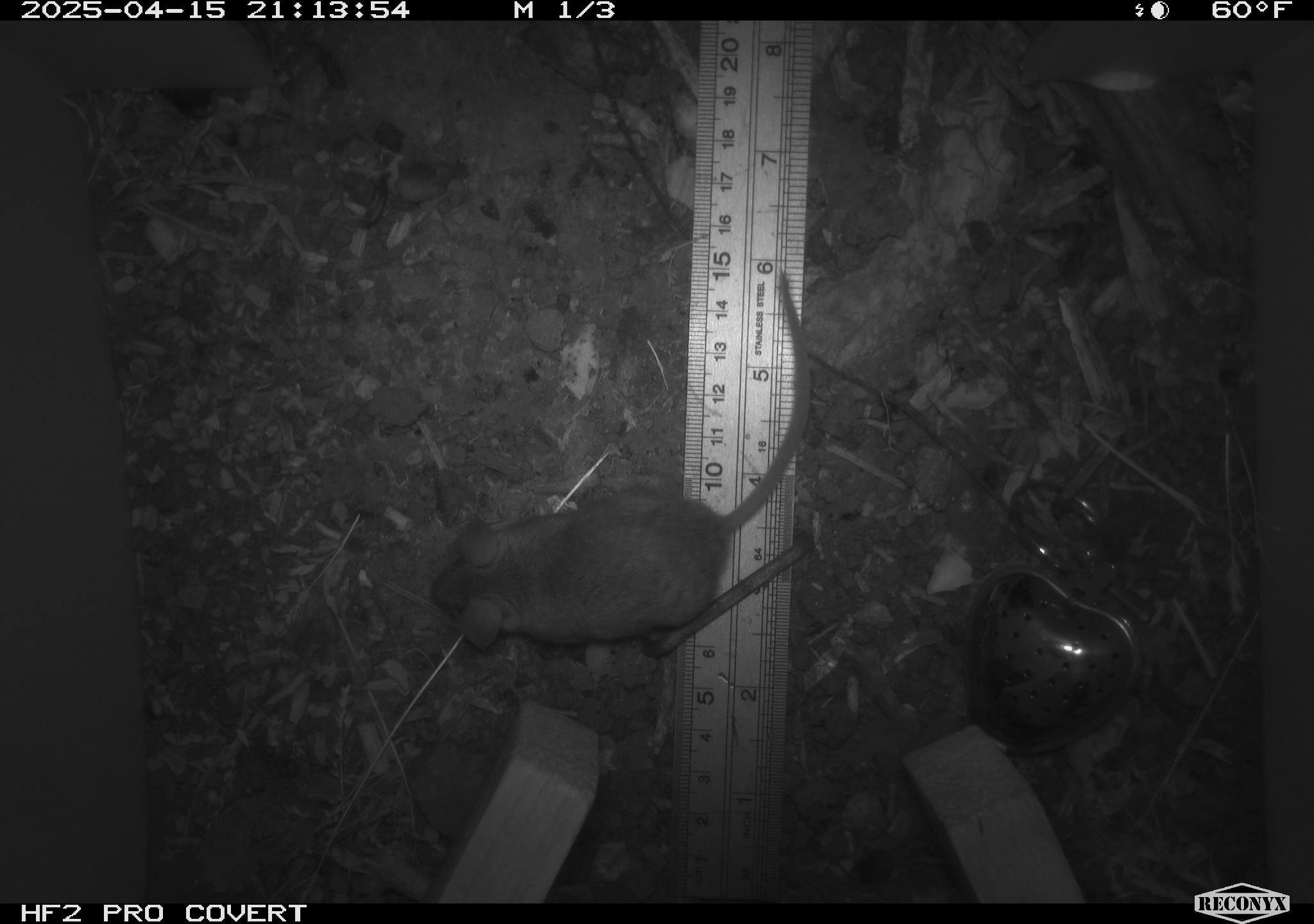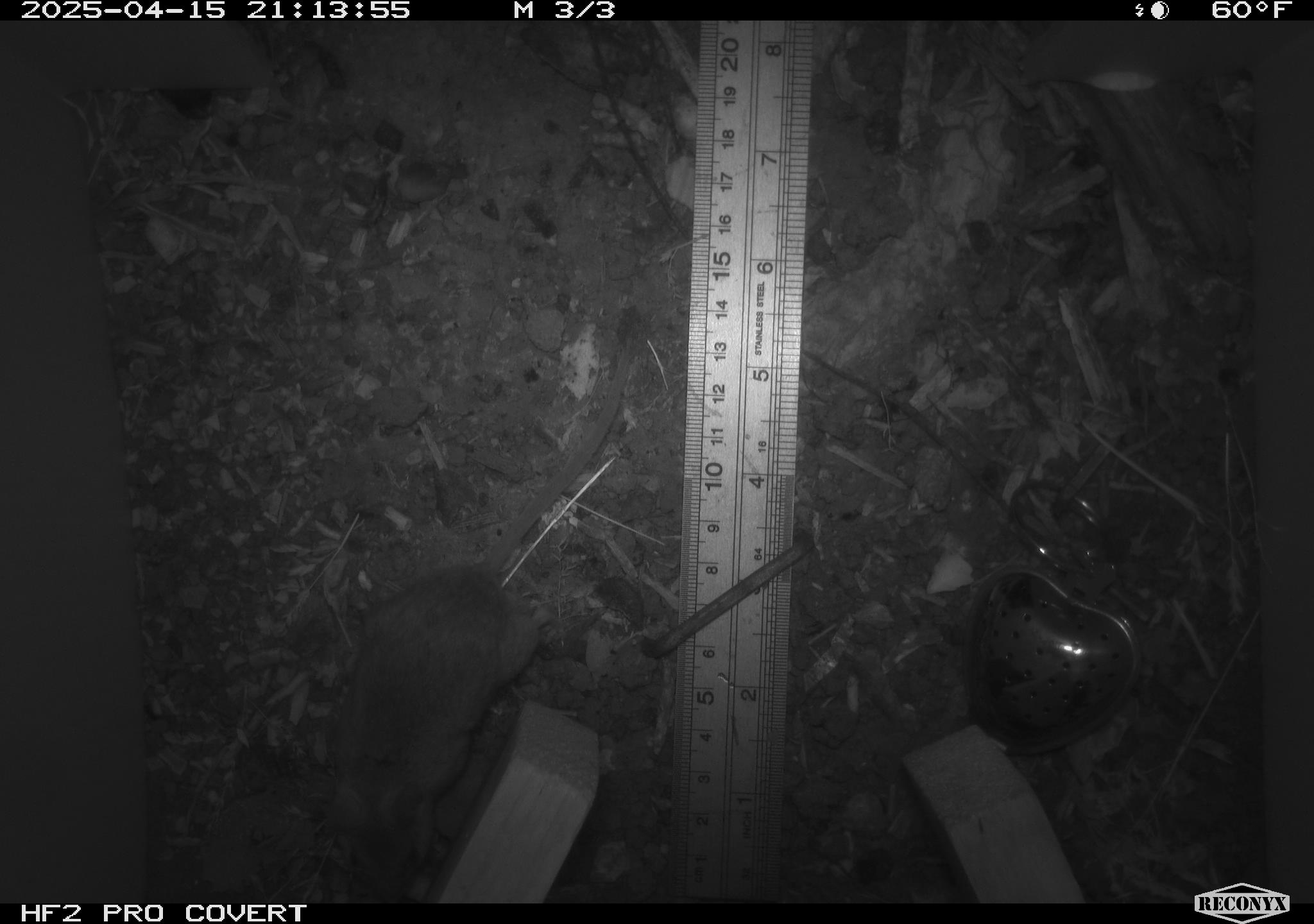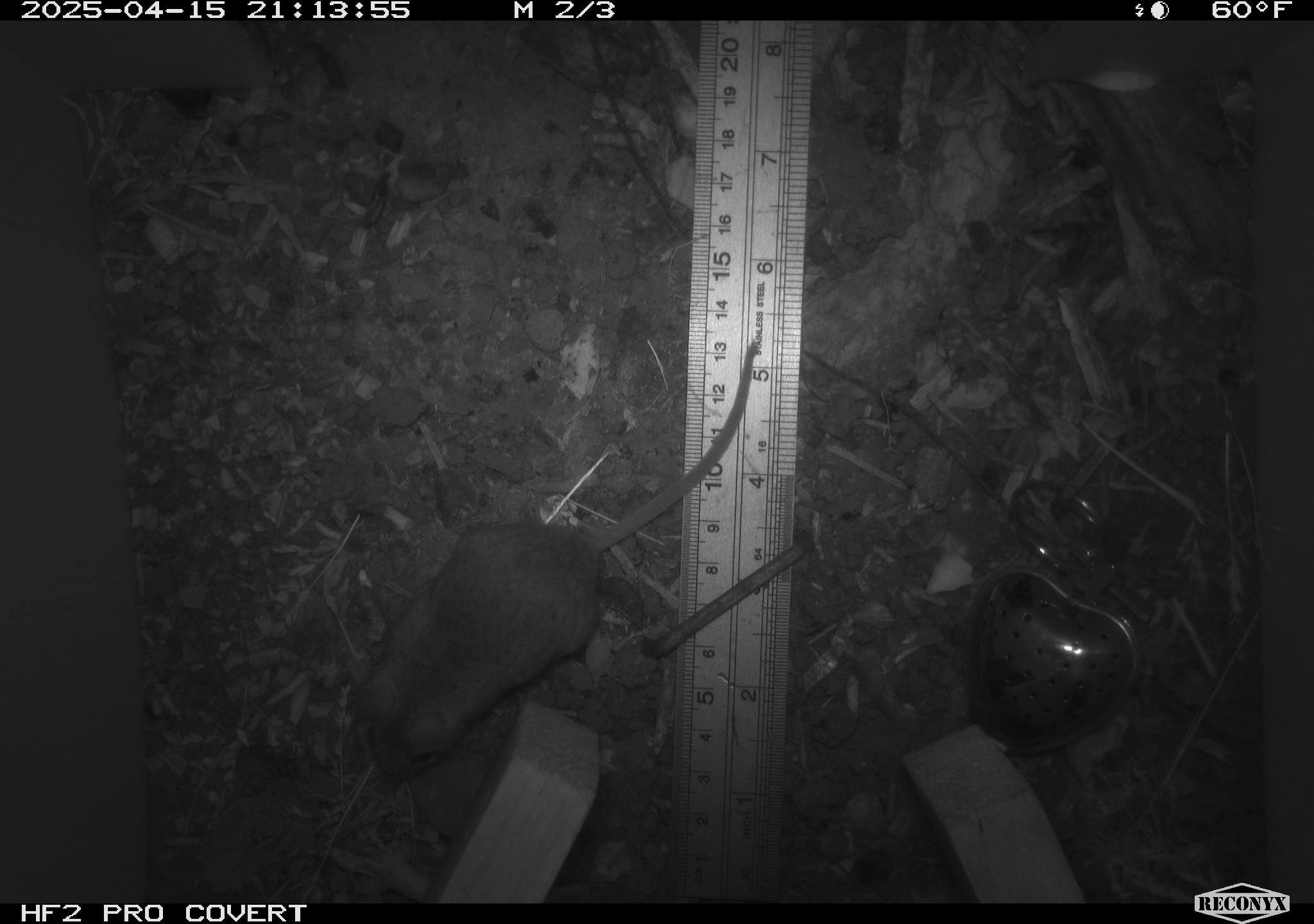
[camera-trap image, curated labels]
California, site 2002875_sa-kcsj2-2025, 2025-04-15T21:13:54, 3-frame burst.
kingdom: Animalia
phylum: Chordata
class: Mammalia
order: Rodentia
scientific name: Rodentia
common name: rodent